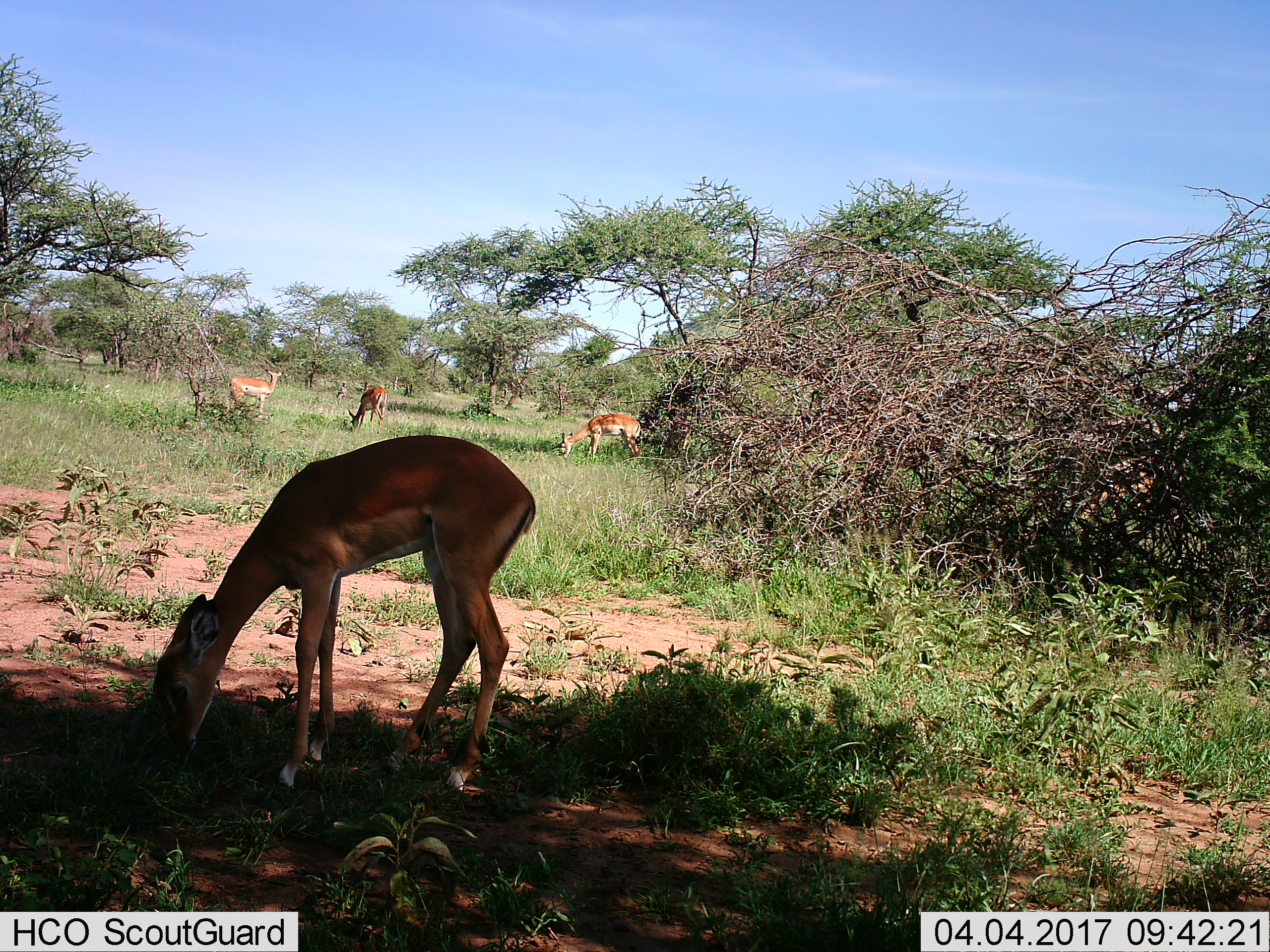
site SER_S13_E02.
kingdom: Animalia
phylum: Chordata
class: Mammalia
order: Artiodactyla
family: Bovidae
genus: Aepyceros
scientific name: Aepyceros melampus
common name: impala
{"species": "impala (Aepyceros melampus)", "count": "4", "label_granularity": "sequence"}